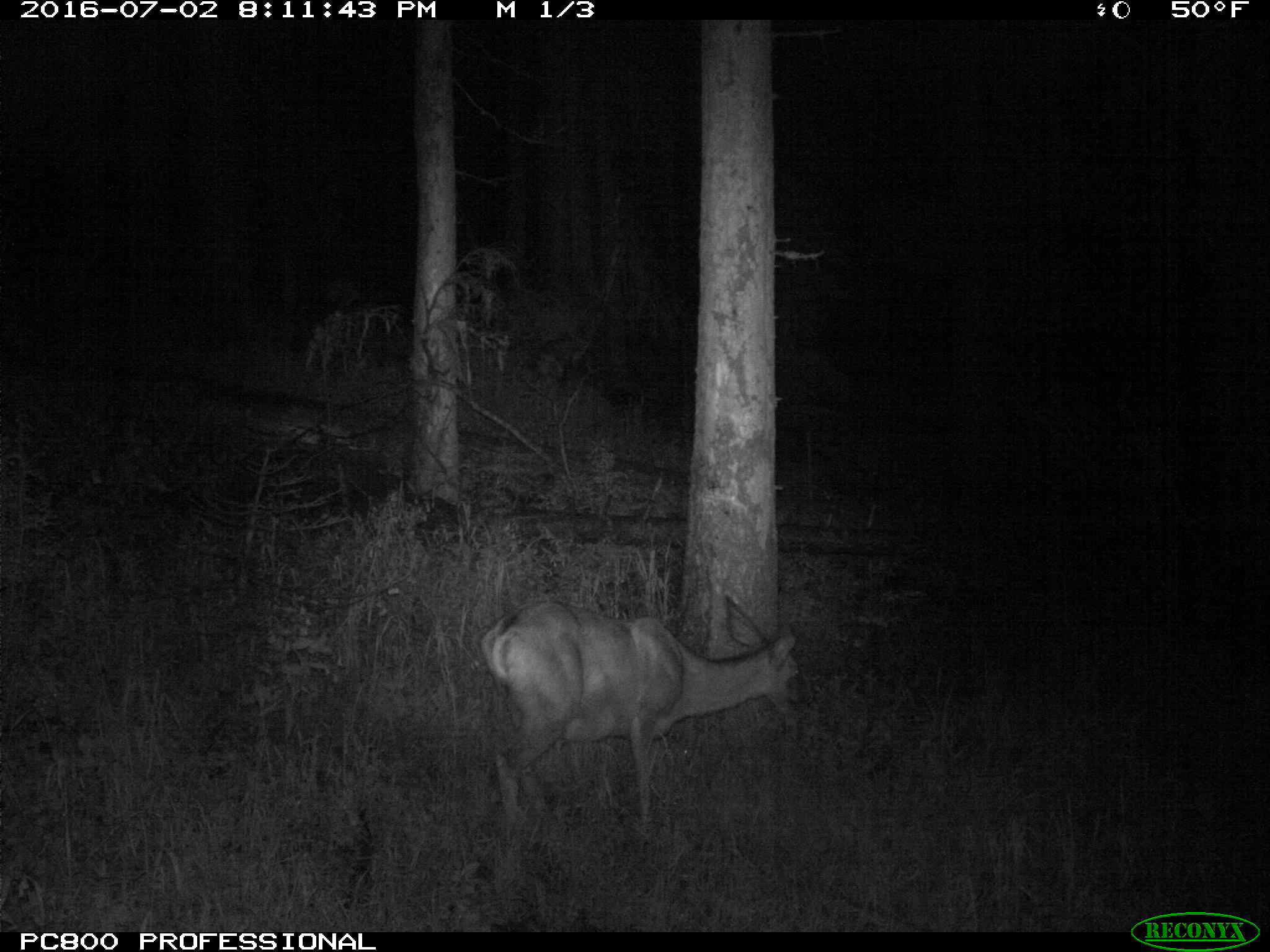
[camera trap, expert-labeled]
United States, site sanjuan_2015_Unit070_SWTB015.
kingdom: Animalia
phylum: Chordata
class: Mammalia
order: Artiodactyla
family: Cervidae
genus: Odocoileus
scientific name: Odocoileus hemionus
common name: mule deer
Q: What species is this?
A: Odocoileus hemionus (mule deer).